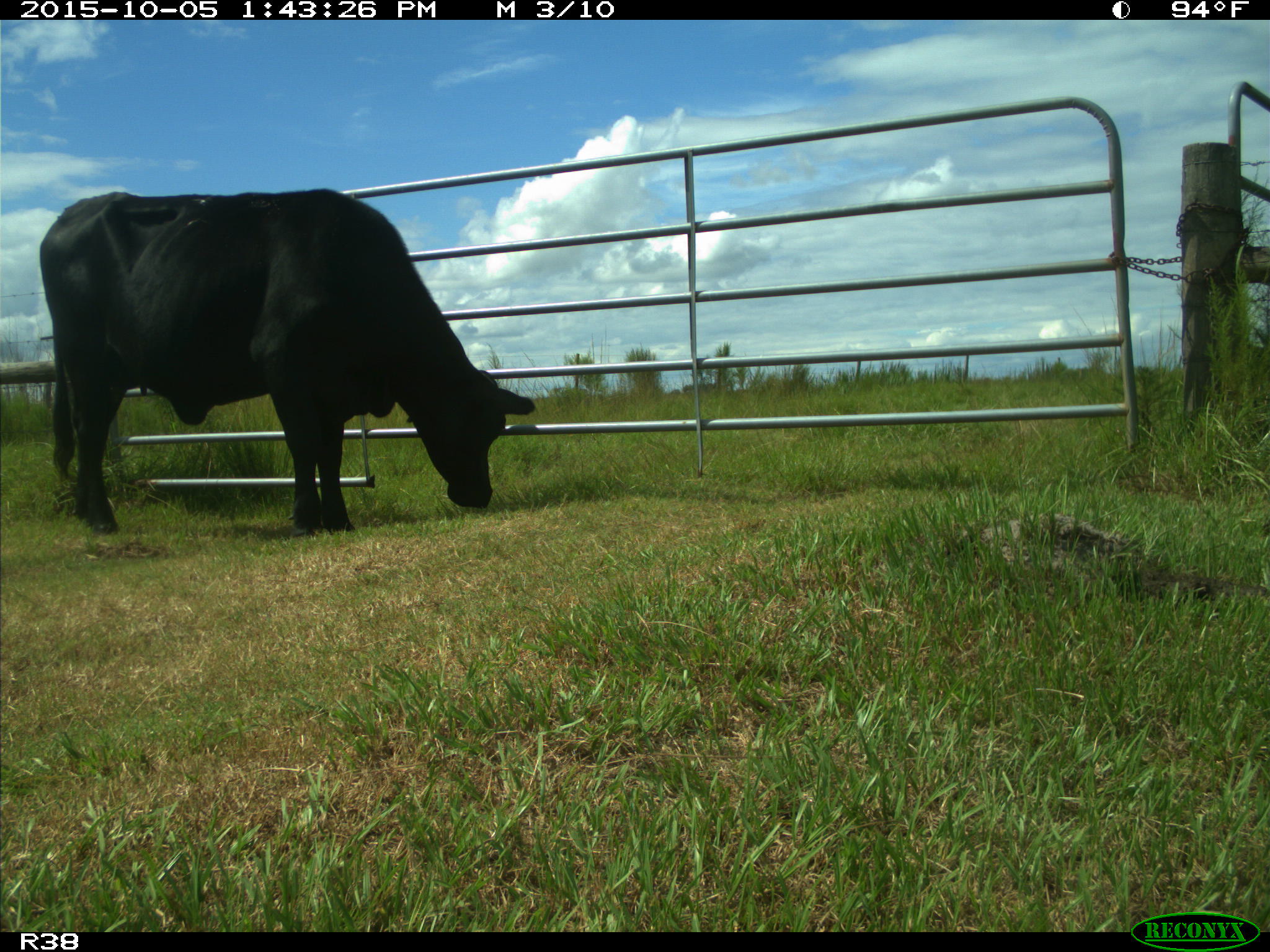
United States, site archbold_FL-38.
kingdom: Animalia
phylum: Chordata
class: Mammalia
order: Artiodactyla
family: Bovidae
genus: Bos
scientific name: Bos taurus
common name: domestic cow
Bos taurus (domestic cow).